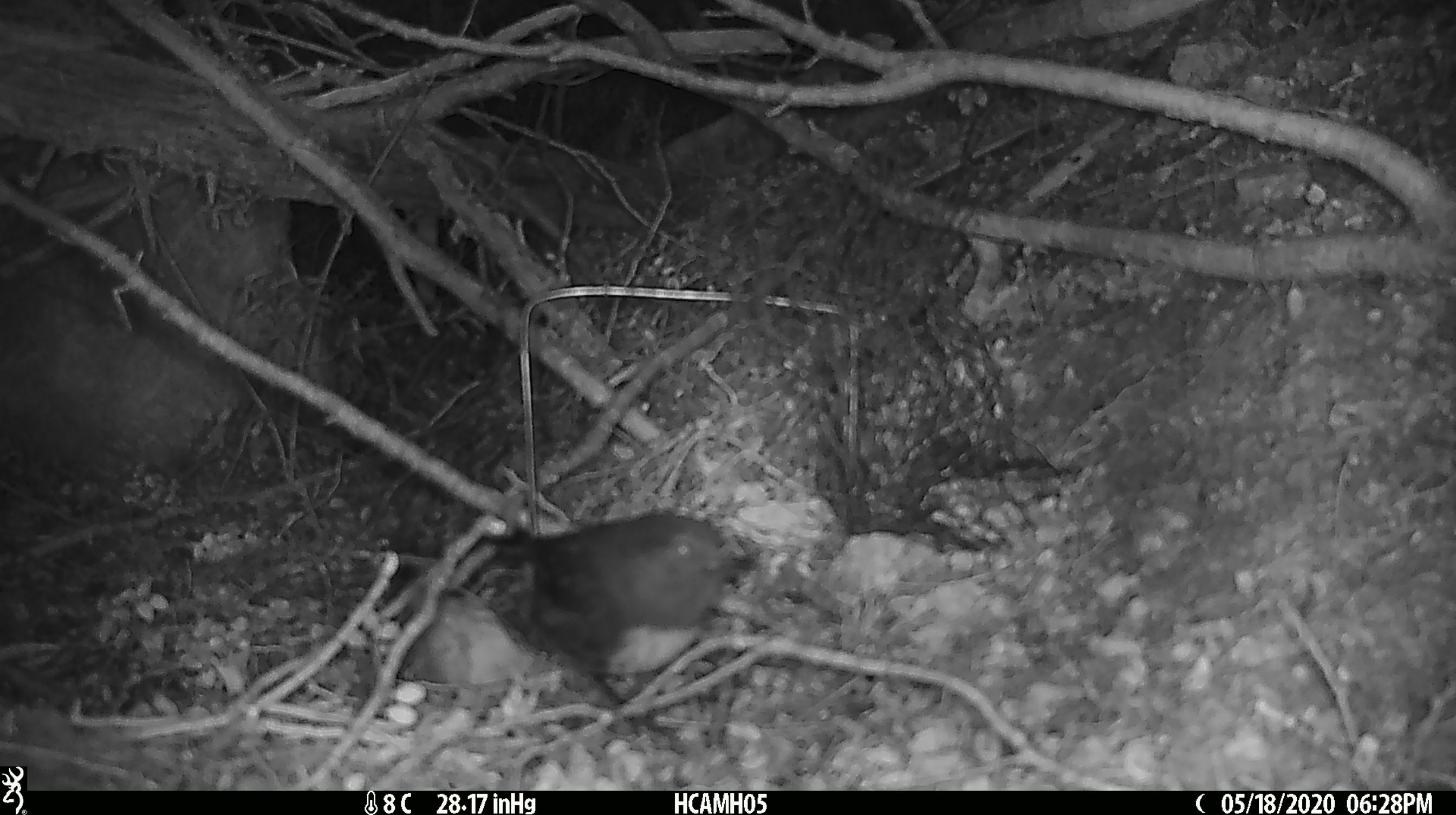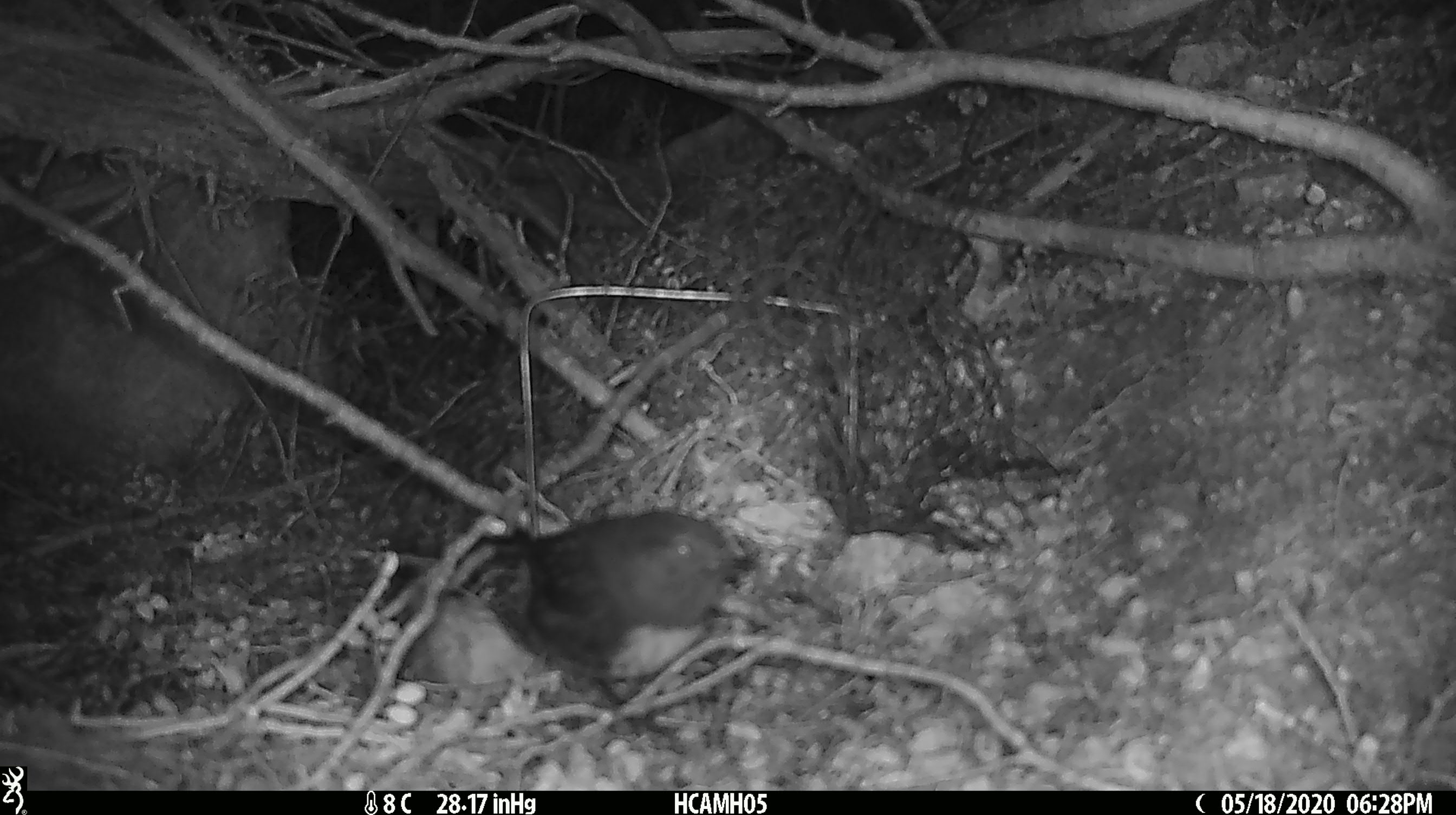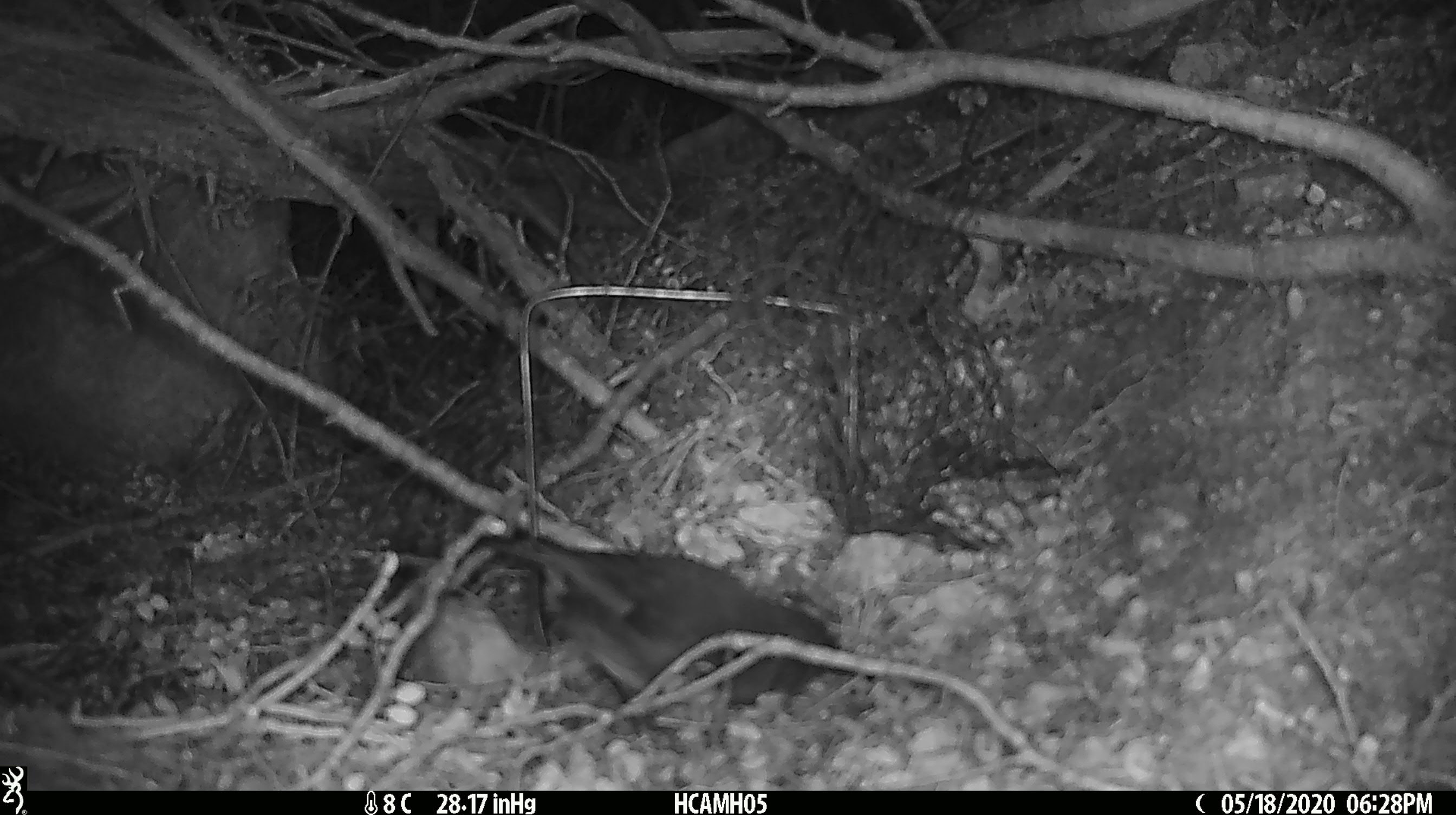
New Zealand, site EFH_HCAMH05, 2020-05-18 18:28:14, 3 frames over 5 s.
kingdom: Animalia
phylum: Chordata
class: Aves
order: Passeriformes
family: Petroicidae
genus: Petroica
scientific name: Petroica australis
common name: new zealand robin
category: robin